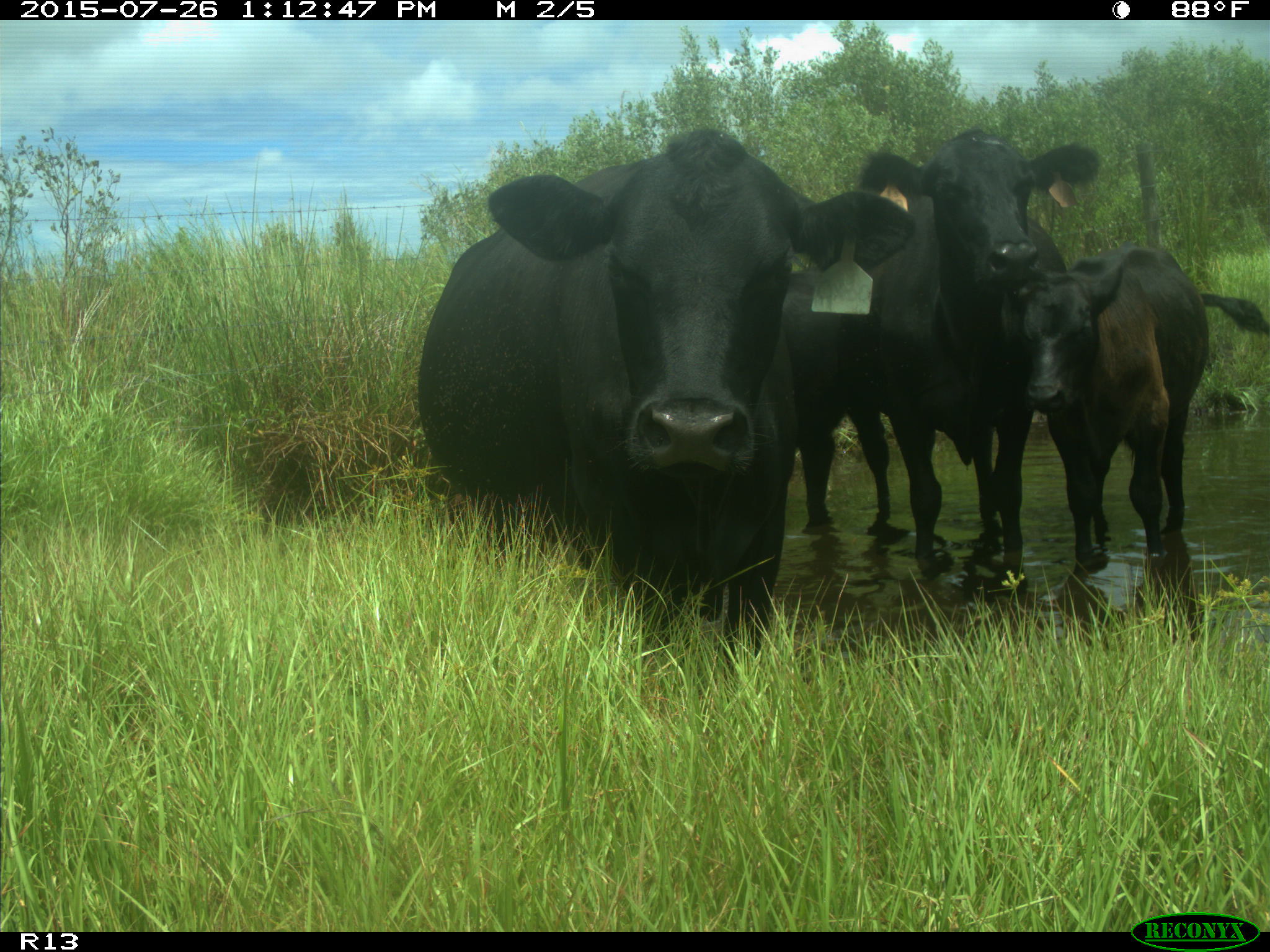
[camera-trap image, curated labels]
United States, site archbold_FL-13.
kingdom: Animalia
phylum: Chordata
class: Mammalia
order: Artiodactyla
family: Bovidae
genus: Bos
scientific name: Bos taurus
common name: domestic cow